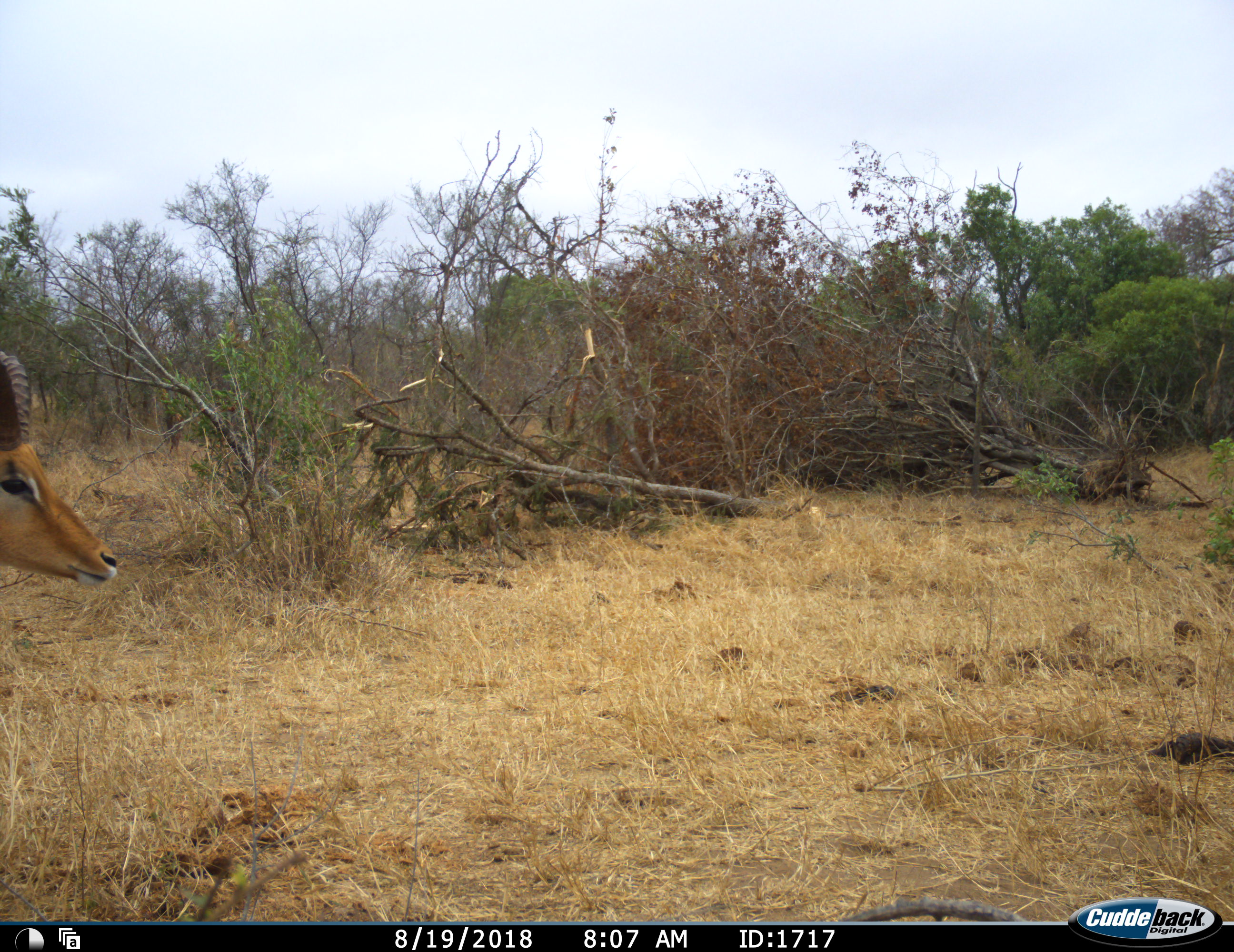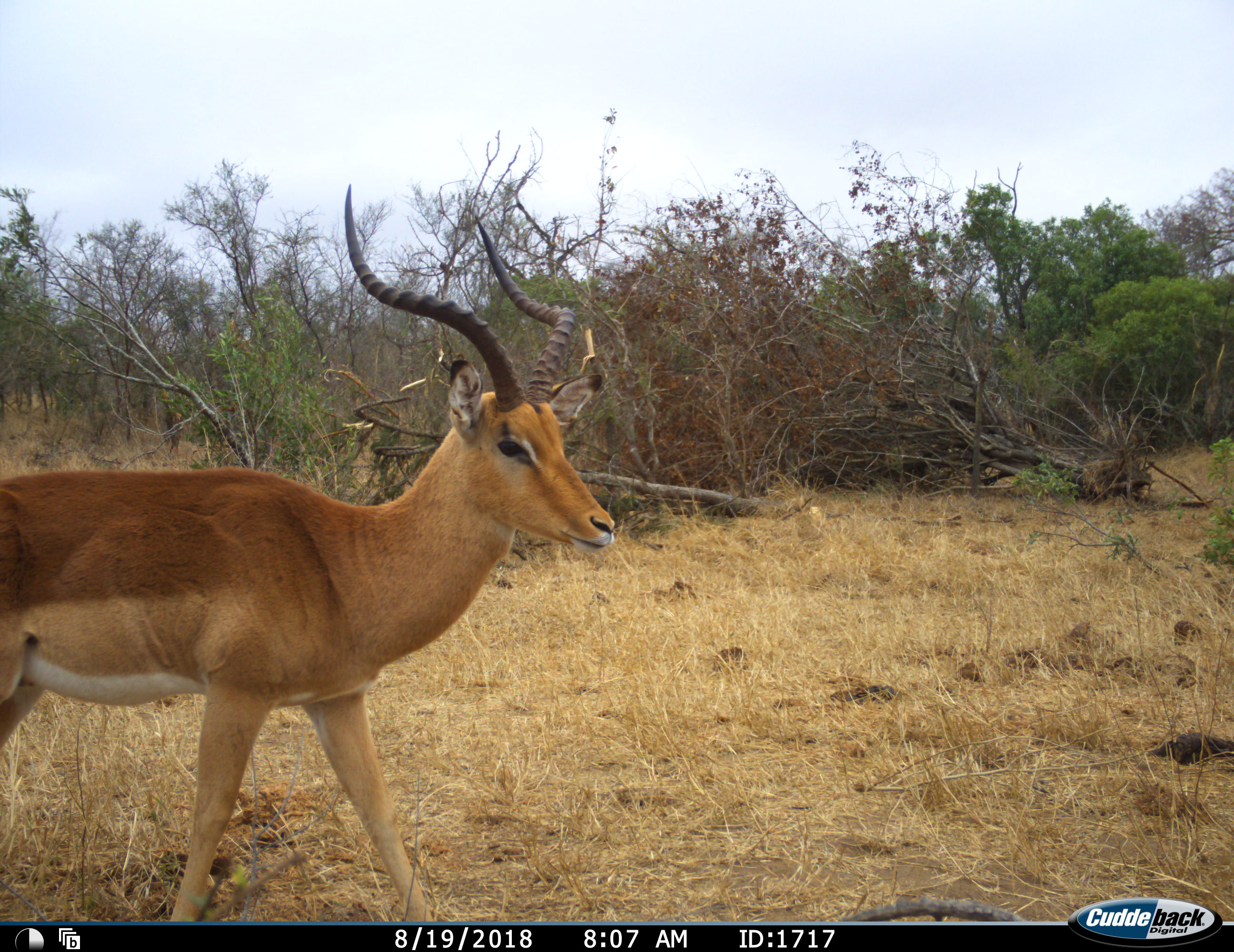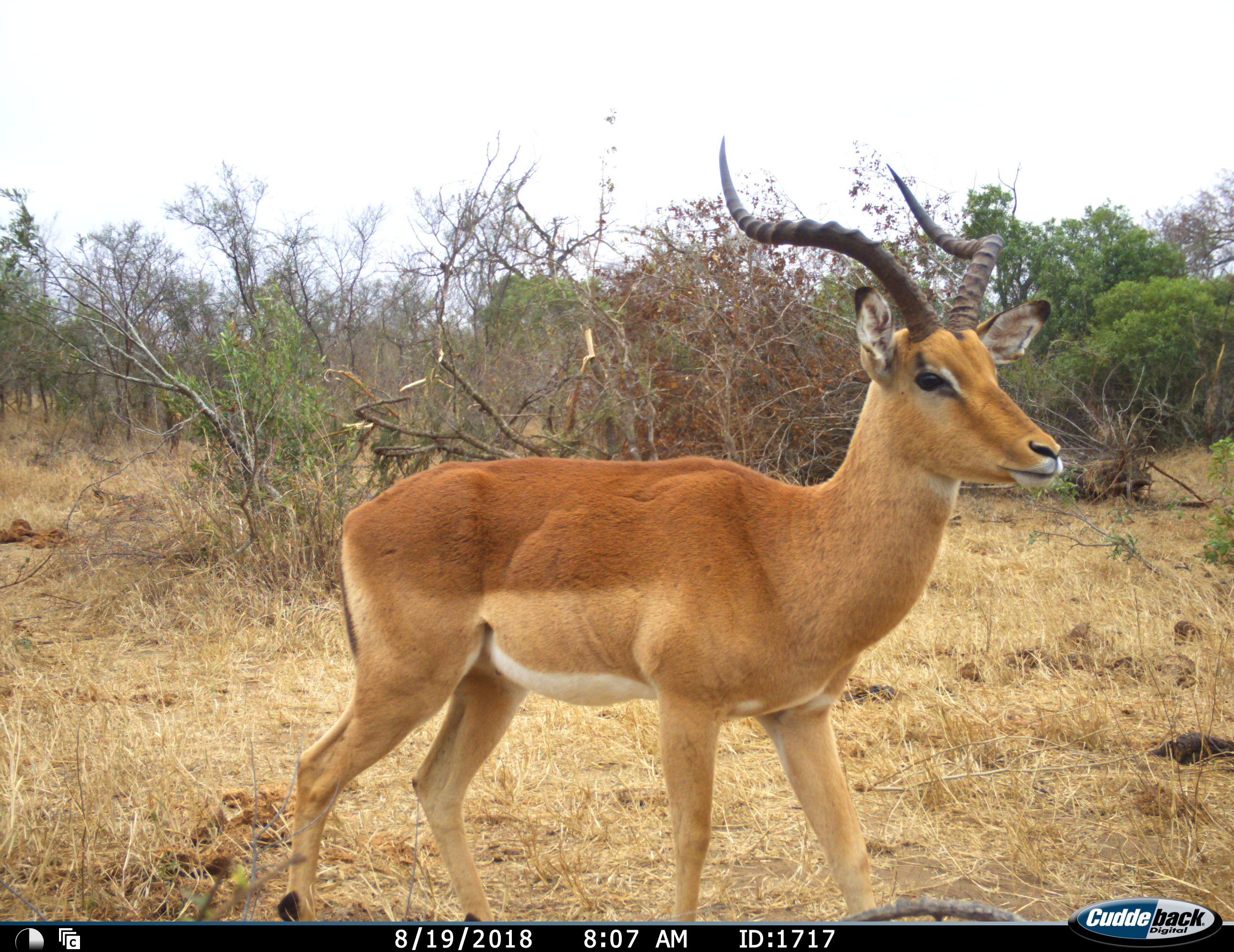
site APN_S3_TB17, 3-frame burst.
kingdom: Animalia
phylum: Chordata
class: Mammalia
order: Artiodactyla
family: Bovidae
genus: Aepyceros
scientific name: Aepyceros melampus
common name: impala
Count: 1.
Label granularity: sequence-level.